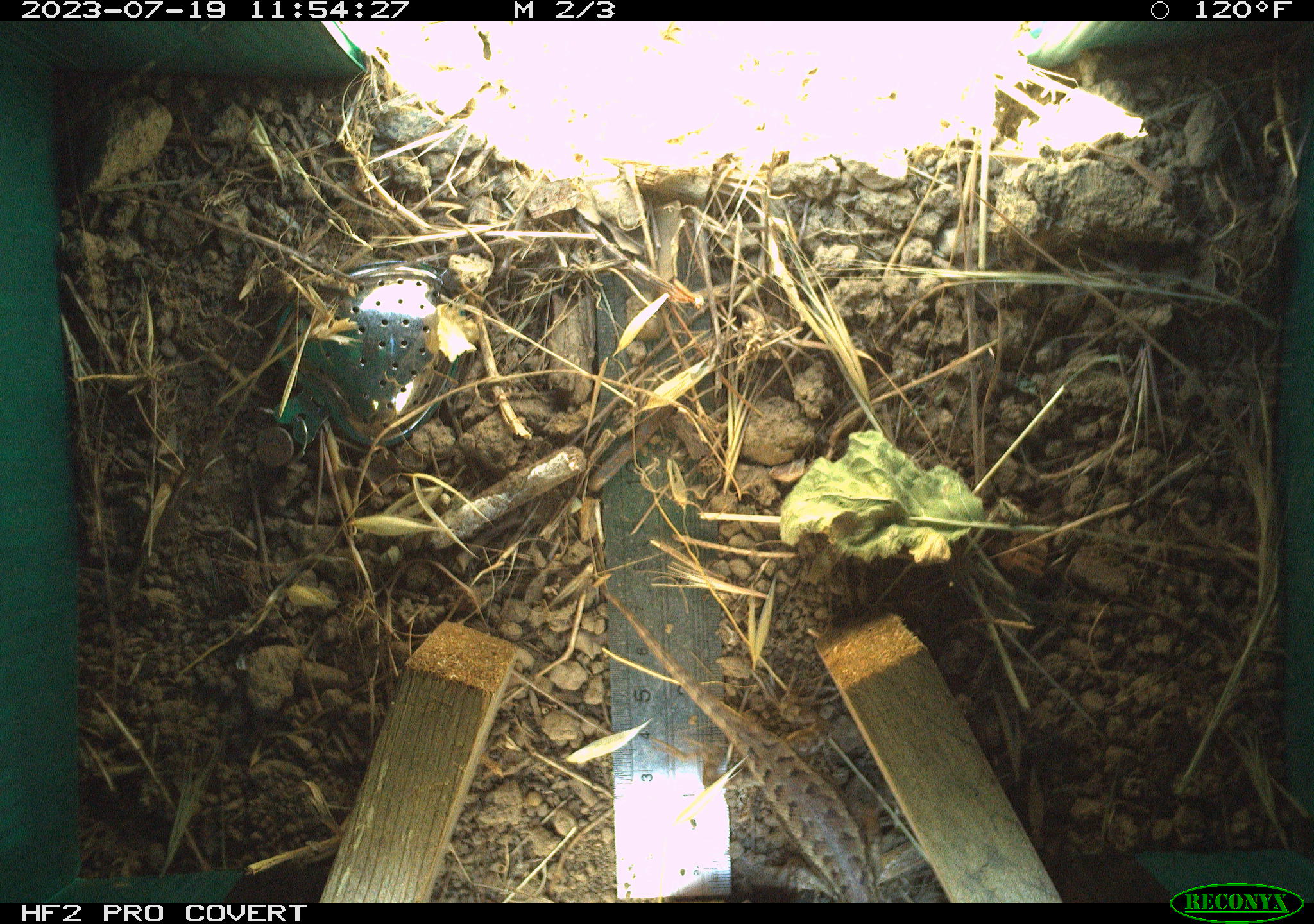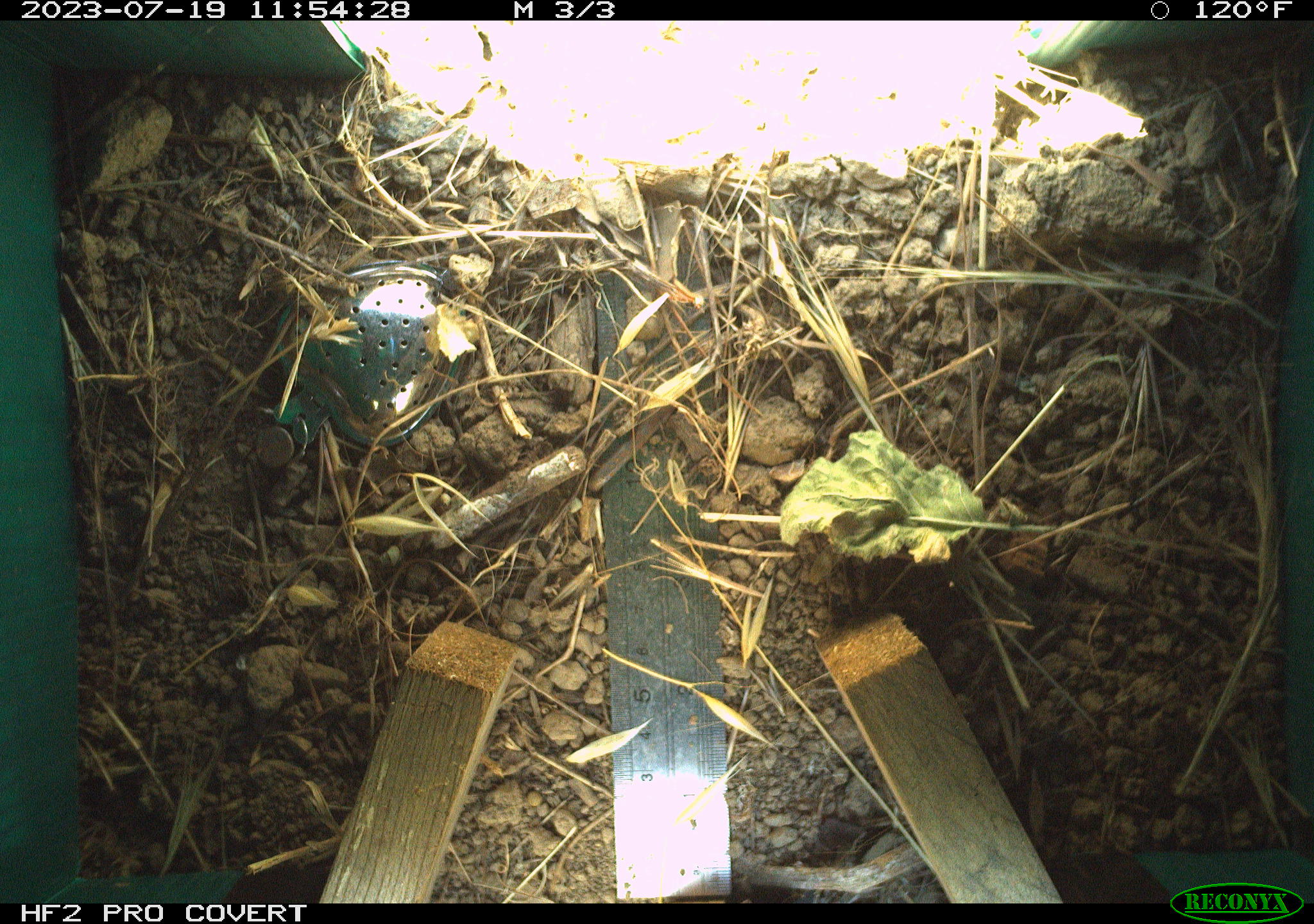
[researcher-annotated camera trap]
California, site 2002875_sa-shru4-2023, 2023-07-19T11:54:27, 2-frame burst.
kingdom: Animalia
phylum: Chordata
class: Reptilia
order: Squamata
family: Phrynosomatidae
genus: Sceloporus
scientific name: Sceloporus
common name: spiny lizards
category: sceloporus species